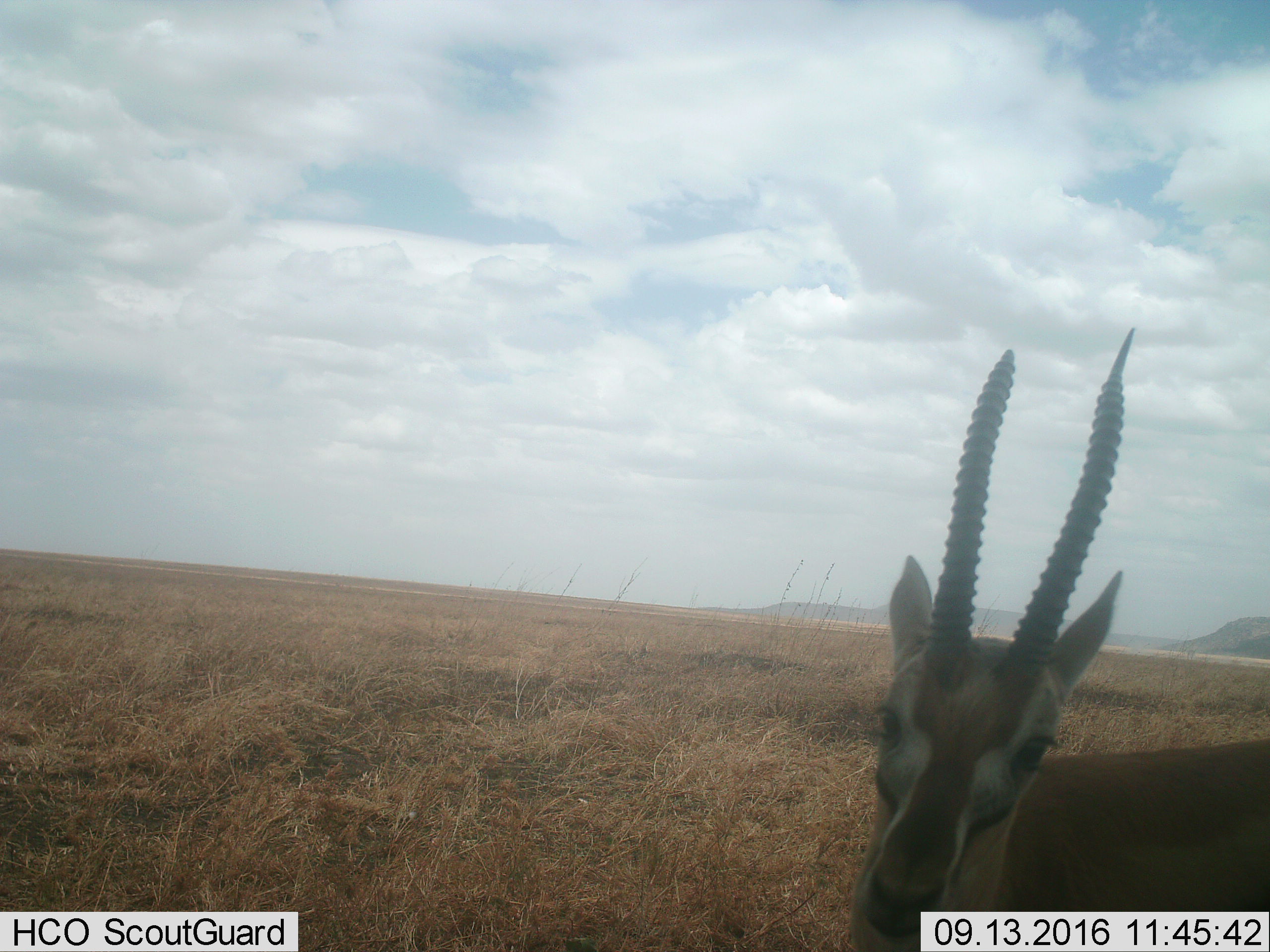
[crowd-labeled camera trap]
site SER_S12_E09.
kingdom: Animalia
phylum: Chordata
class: Mammalia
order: Artiodactyla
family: Bovidae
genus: Eudorcas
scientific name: Eudorcas thomsonii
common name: thomson's gazelle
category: gazellethomsons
Gazellethomsons (thomson's gazelle) (Eudorcas thomsonii), count 1. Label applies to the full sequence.